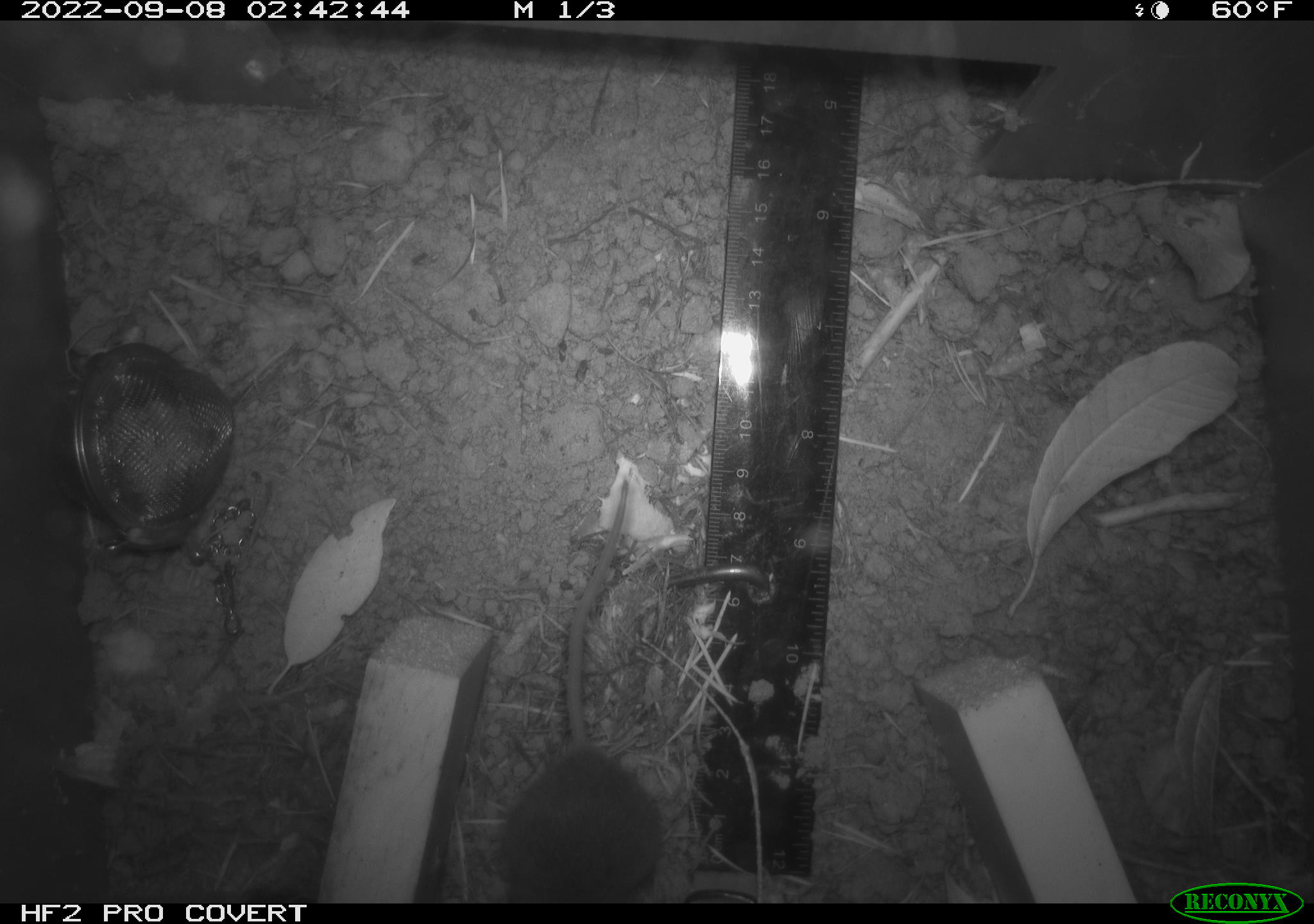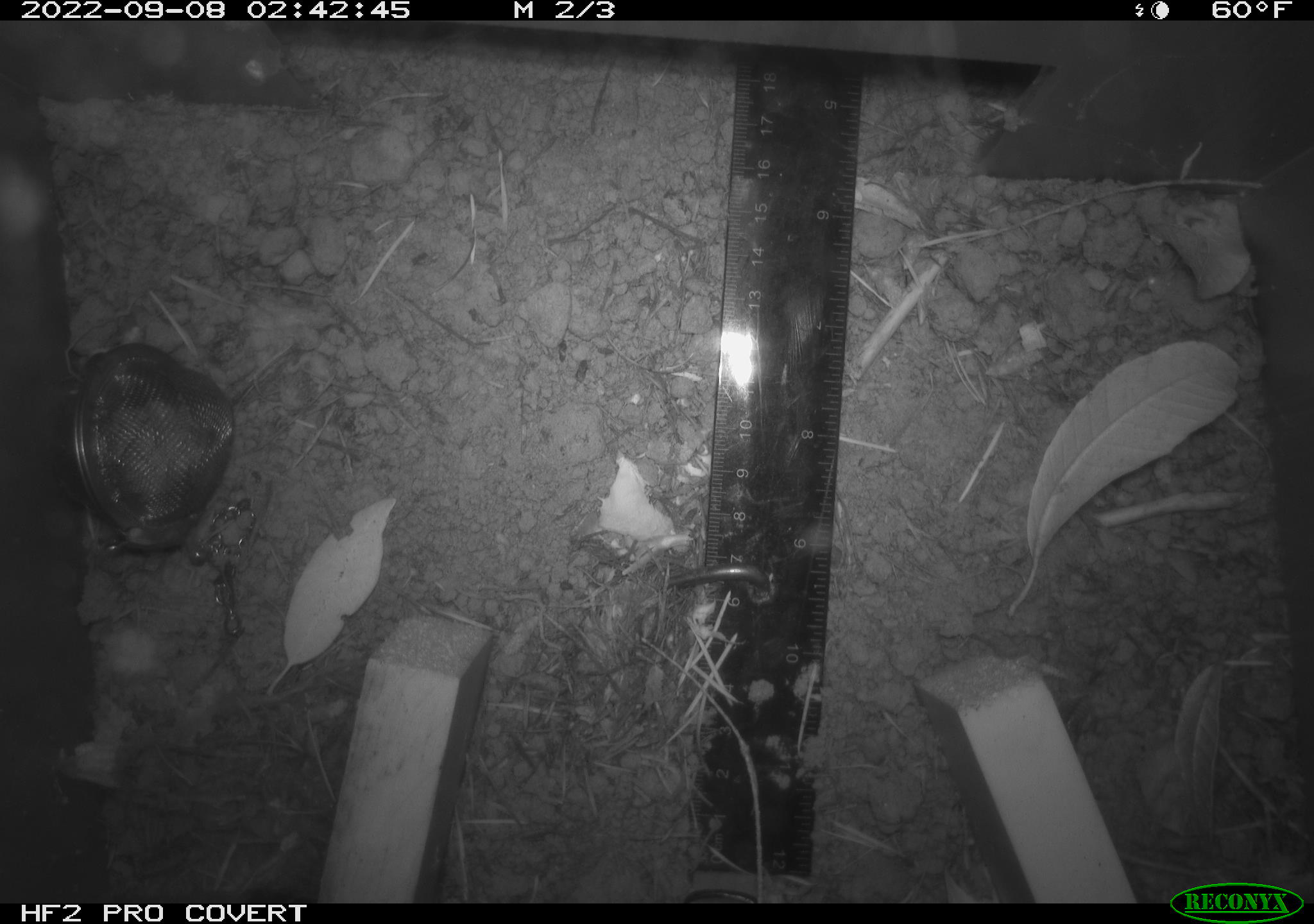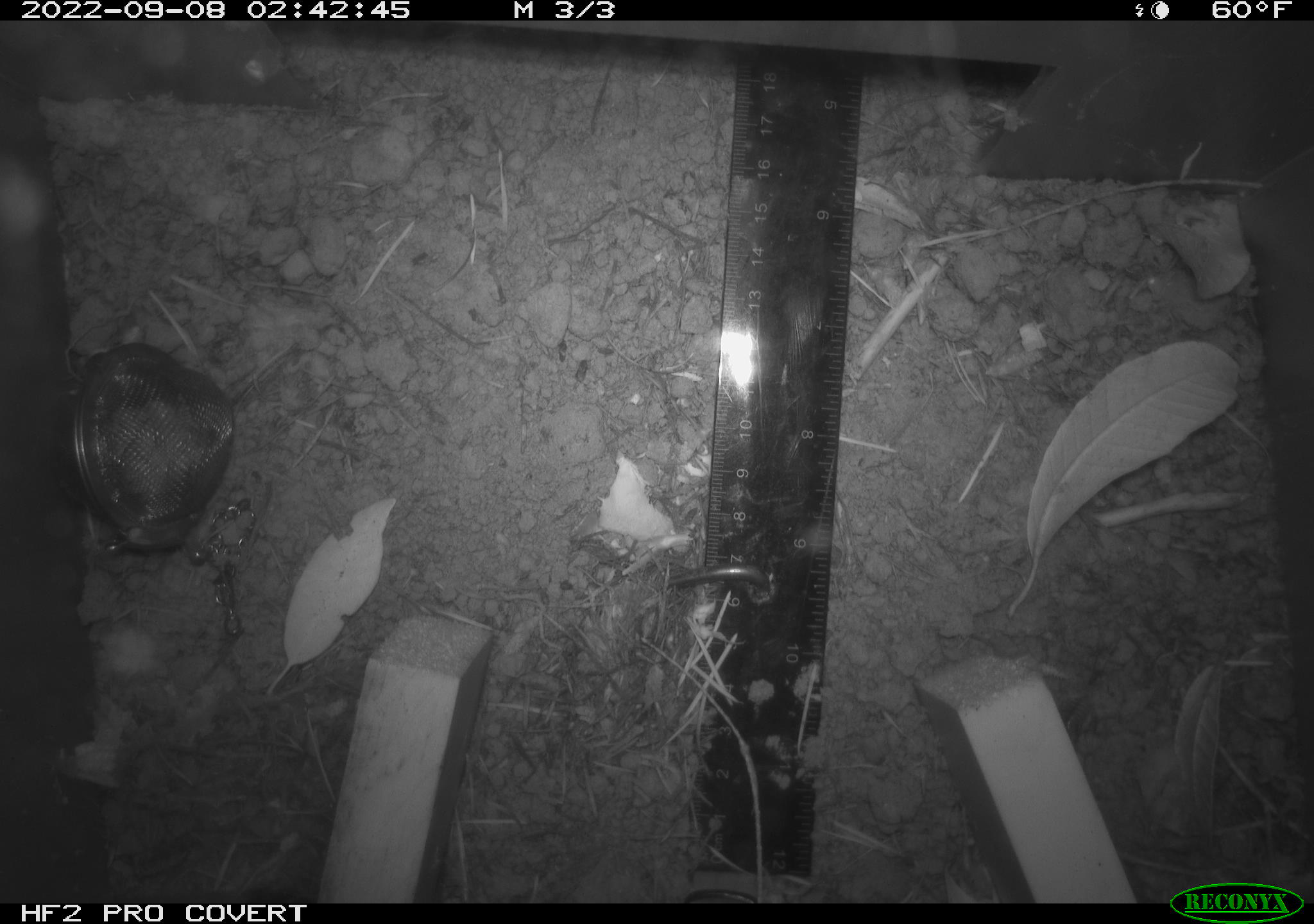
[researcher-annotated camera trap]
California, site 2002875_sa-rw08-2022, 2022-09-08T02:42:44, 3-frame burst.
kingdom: Animalia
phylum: Chordata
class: Mammalia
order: Rodentia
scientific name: Rodentia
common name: mouse species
Mouse species (Rodentia).